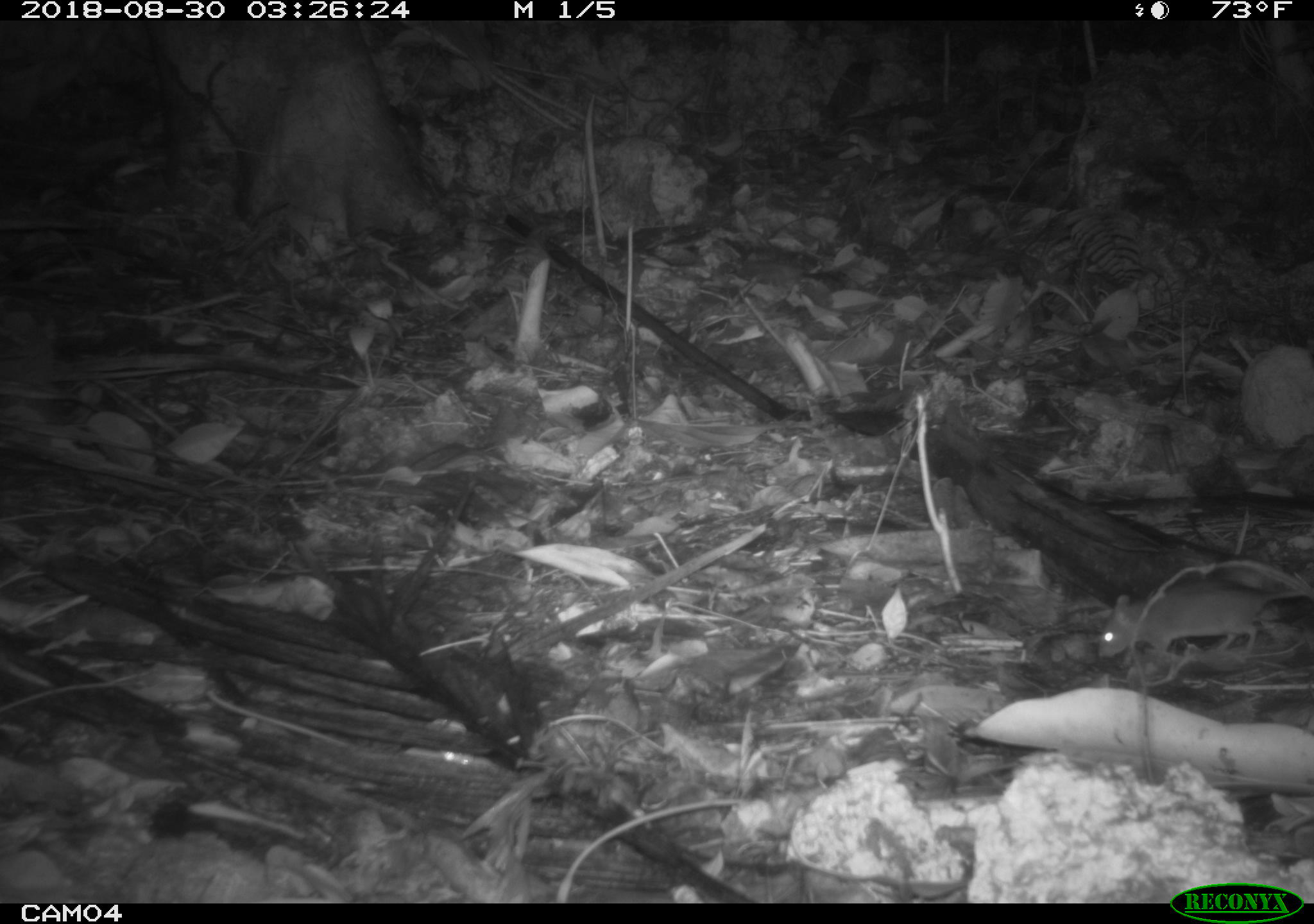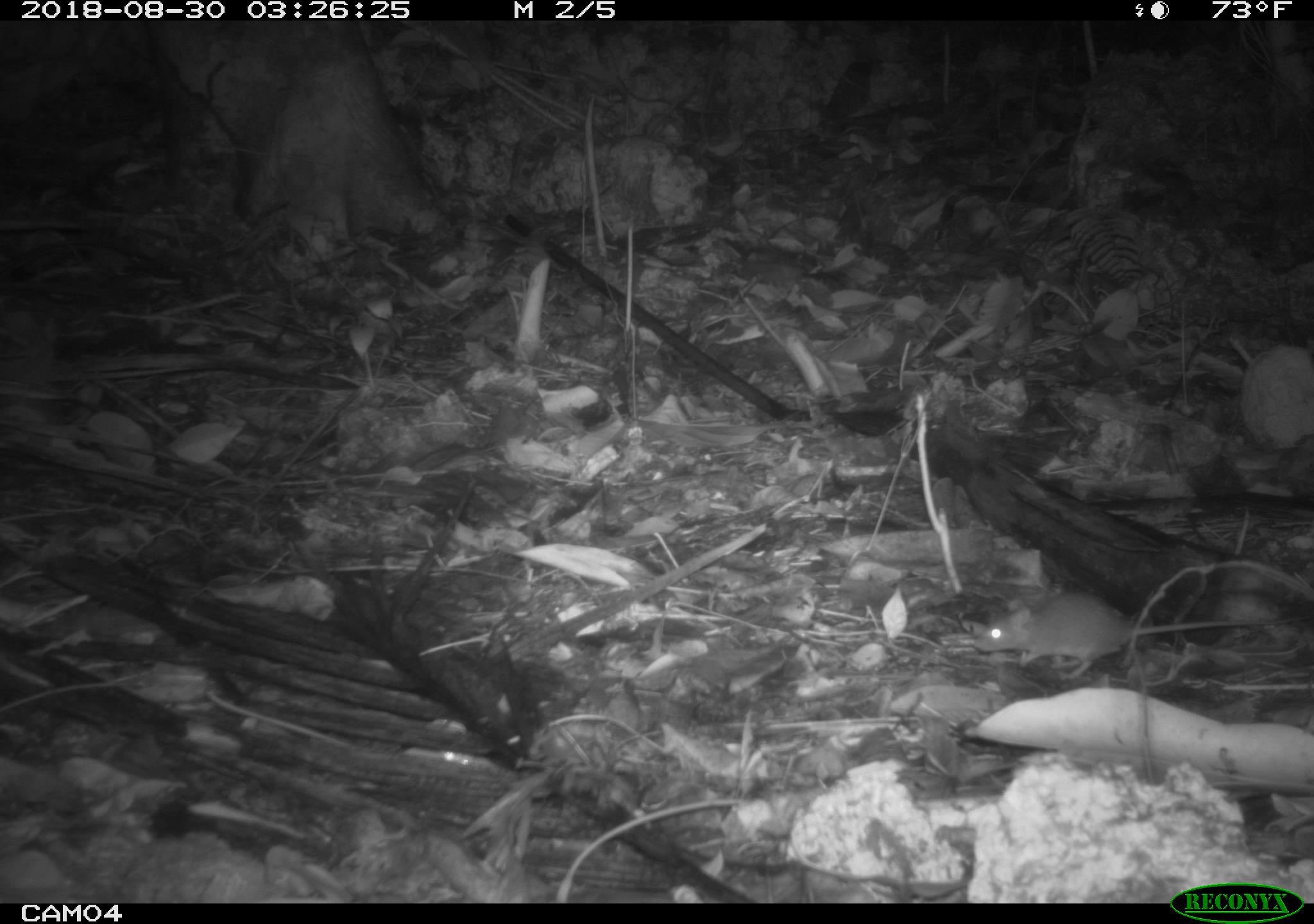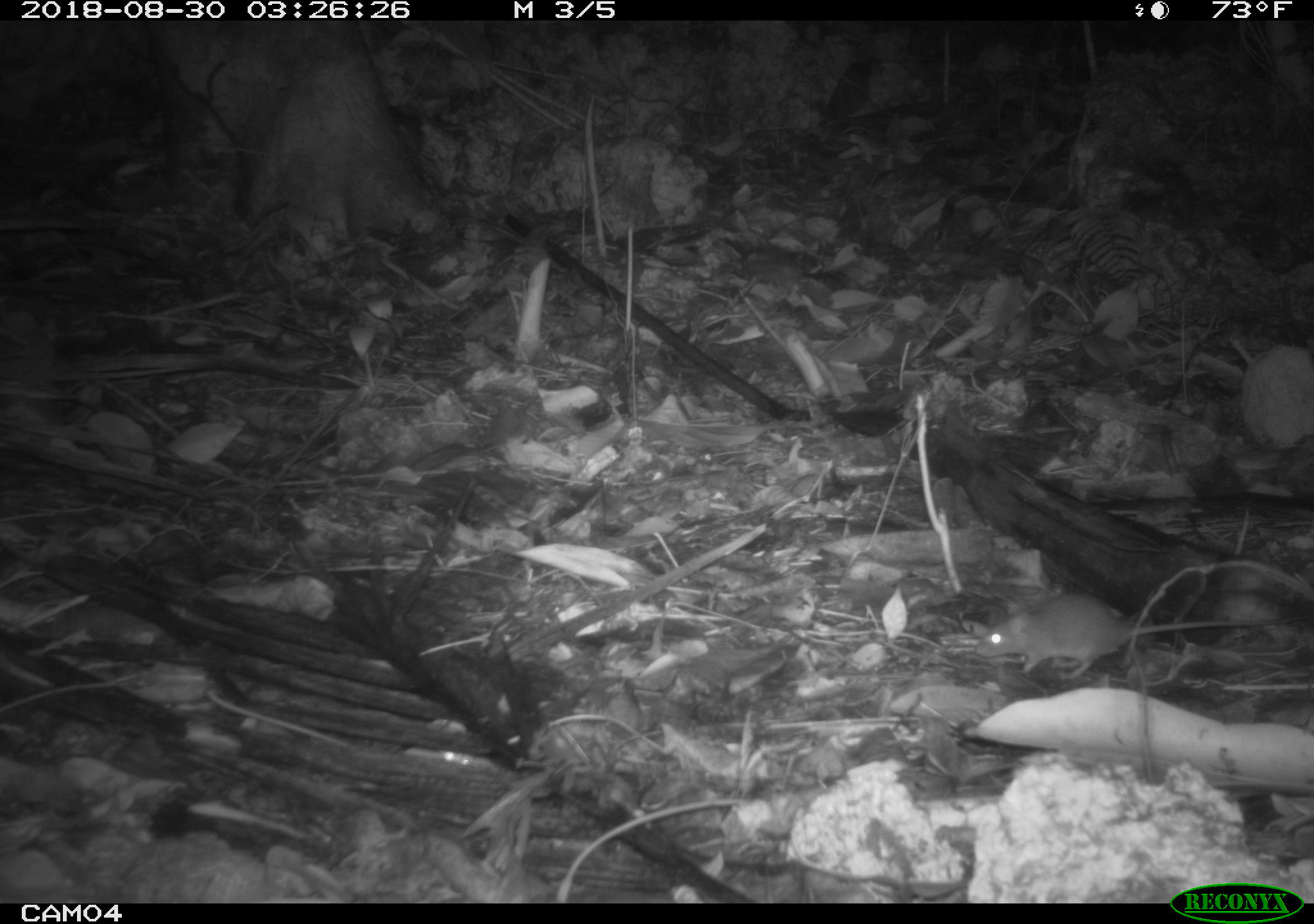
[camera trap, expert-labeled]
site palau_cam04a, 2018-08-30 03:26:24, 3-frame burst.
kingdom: Animalia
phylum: Chordata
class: Mammalia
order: Rodentia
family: Muridae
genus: Rattus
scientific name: Rattus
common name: rat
Rat (Rattus).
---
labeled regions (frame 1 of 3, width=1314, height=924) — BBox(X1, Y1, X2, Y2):
rat: BBox(1095, 568, 1308, 672)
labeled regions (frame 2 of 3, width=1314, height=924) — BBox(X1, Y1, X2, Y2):
rat: BBox(975, 585, 1284, 680)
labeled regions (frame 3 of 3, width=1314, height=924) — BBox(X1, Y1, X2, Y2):
rat: BBox(971, 590, 1295, 683)